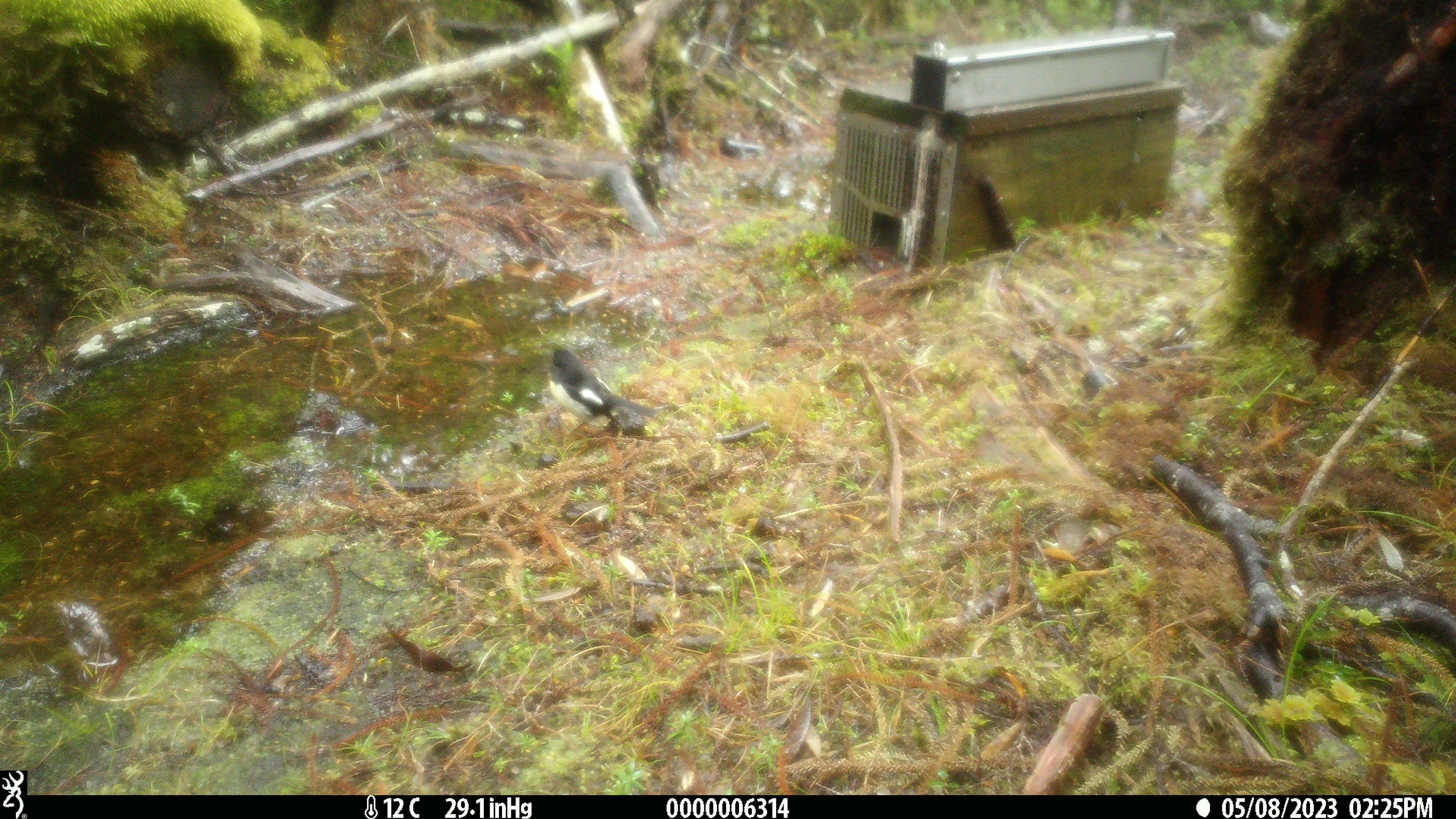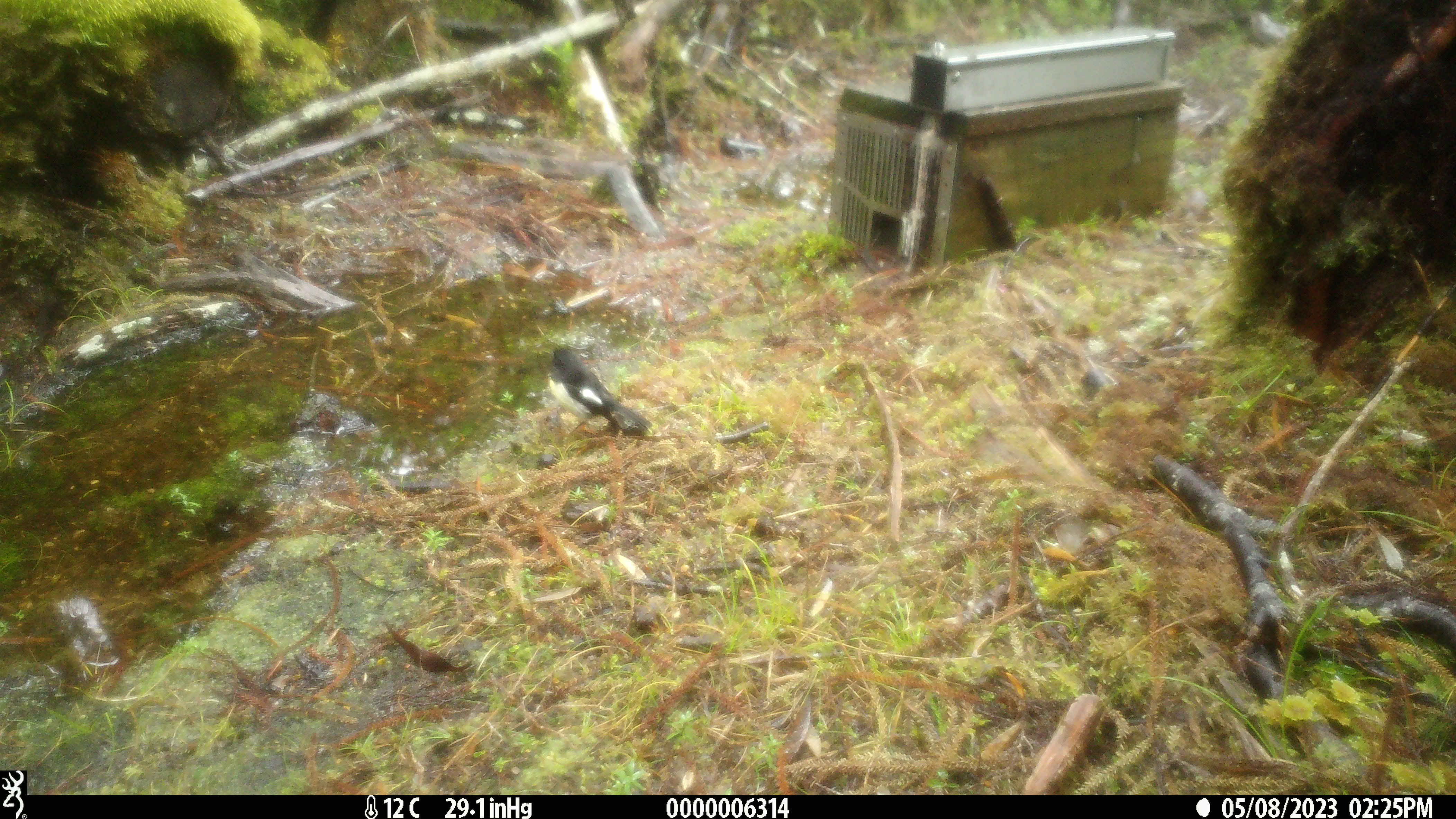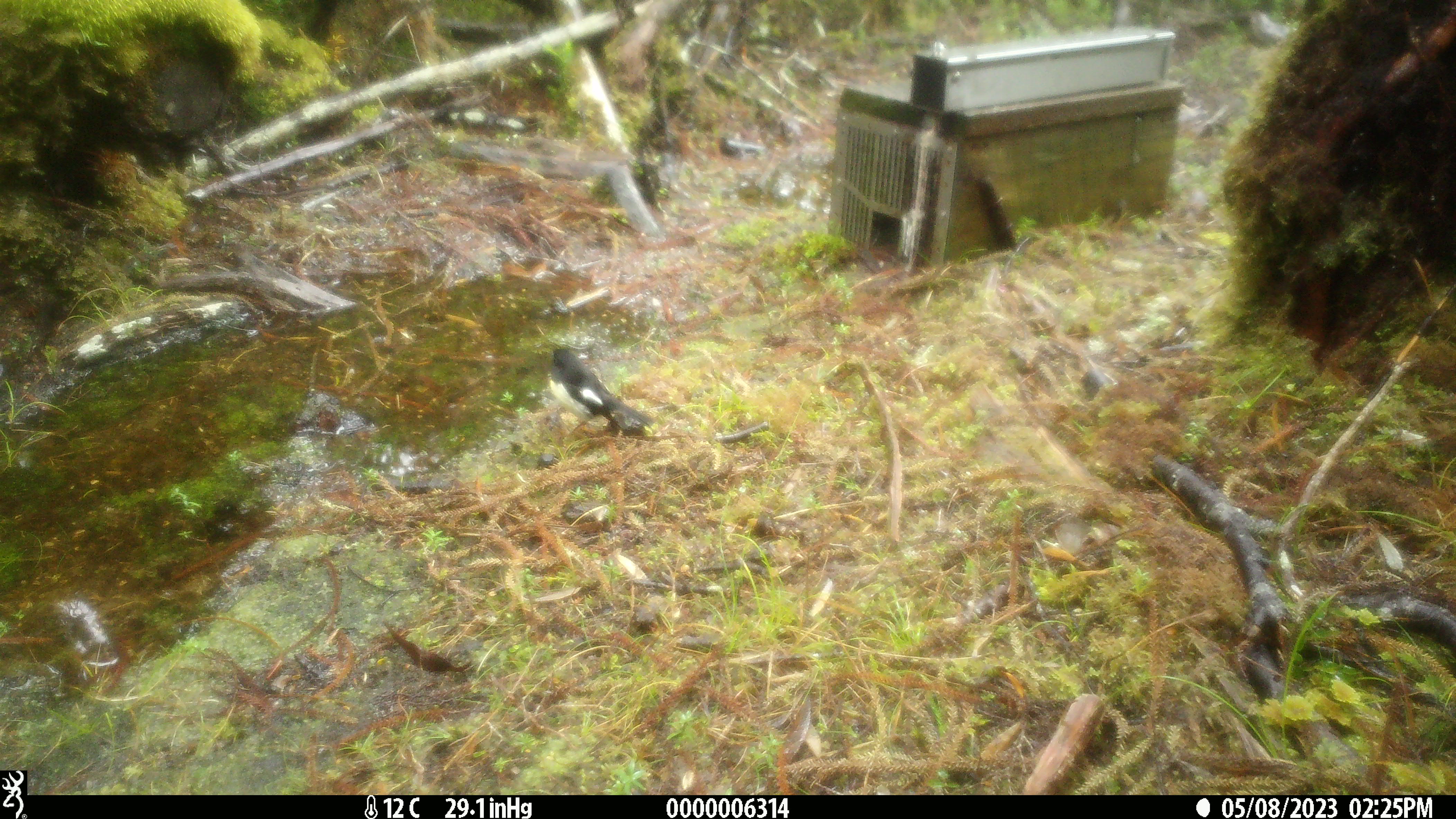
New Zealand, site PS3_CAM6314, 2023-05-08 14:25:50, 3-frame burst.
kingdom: Animalia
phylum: Chordata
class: Aves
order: Passeriformes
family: Petroicidae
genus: Petroica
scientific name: Petroica macrocephala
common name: tomtit